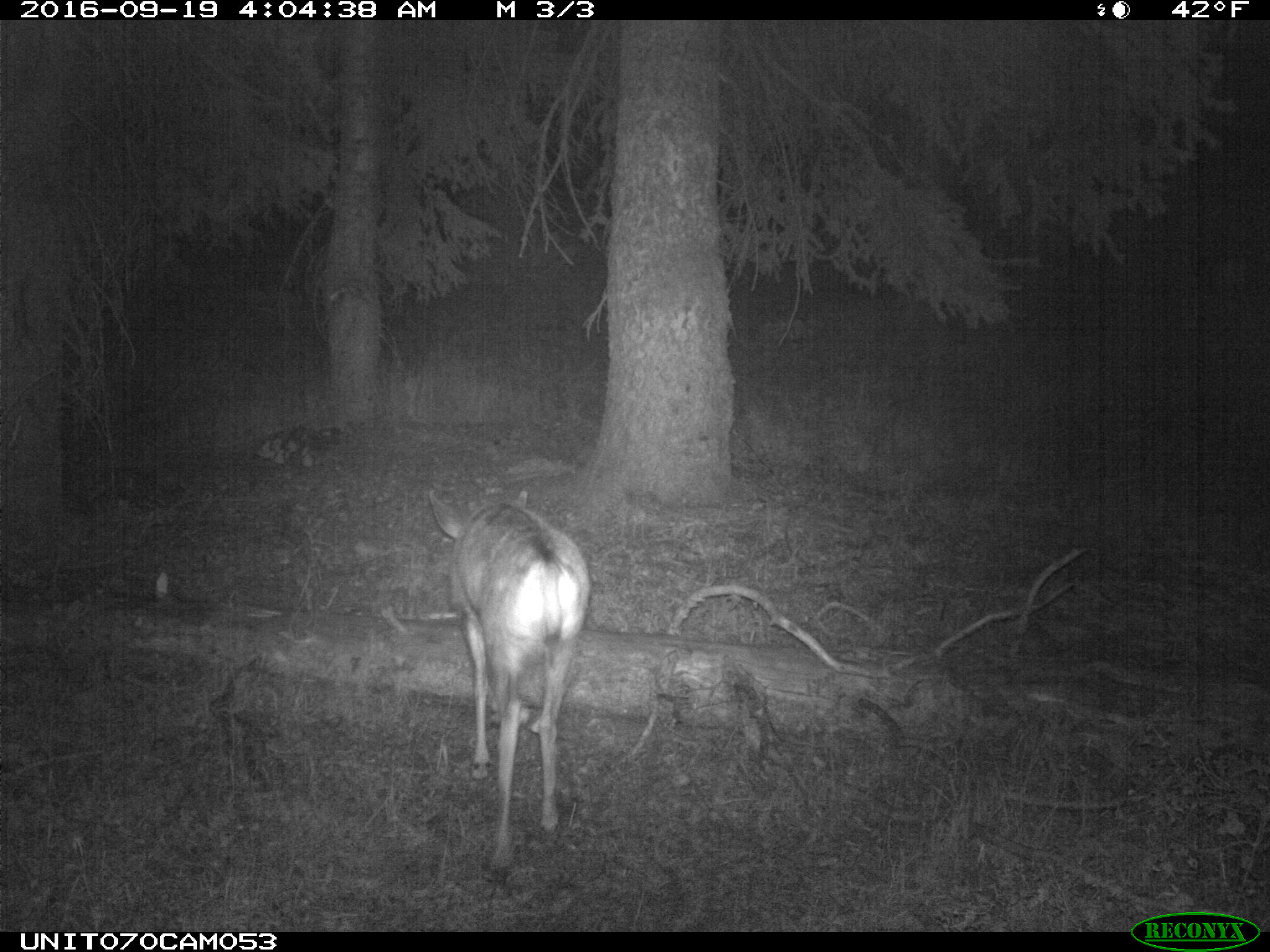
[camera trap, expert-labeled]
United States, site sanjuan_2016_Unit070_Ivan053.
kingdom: Animalia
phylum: Chordata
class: Mammalia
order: Artiodactyla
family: Cervidae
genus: Odocoileus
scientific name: Odocoileus hemionus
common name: mule deer